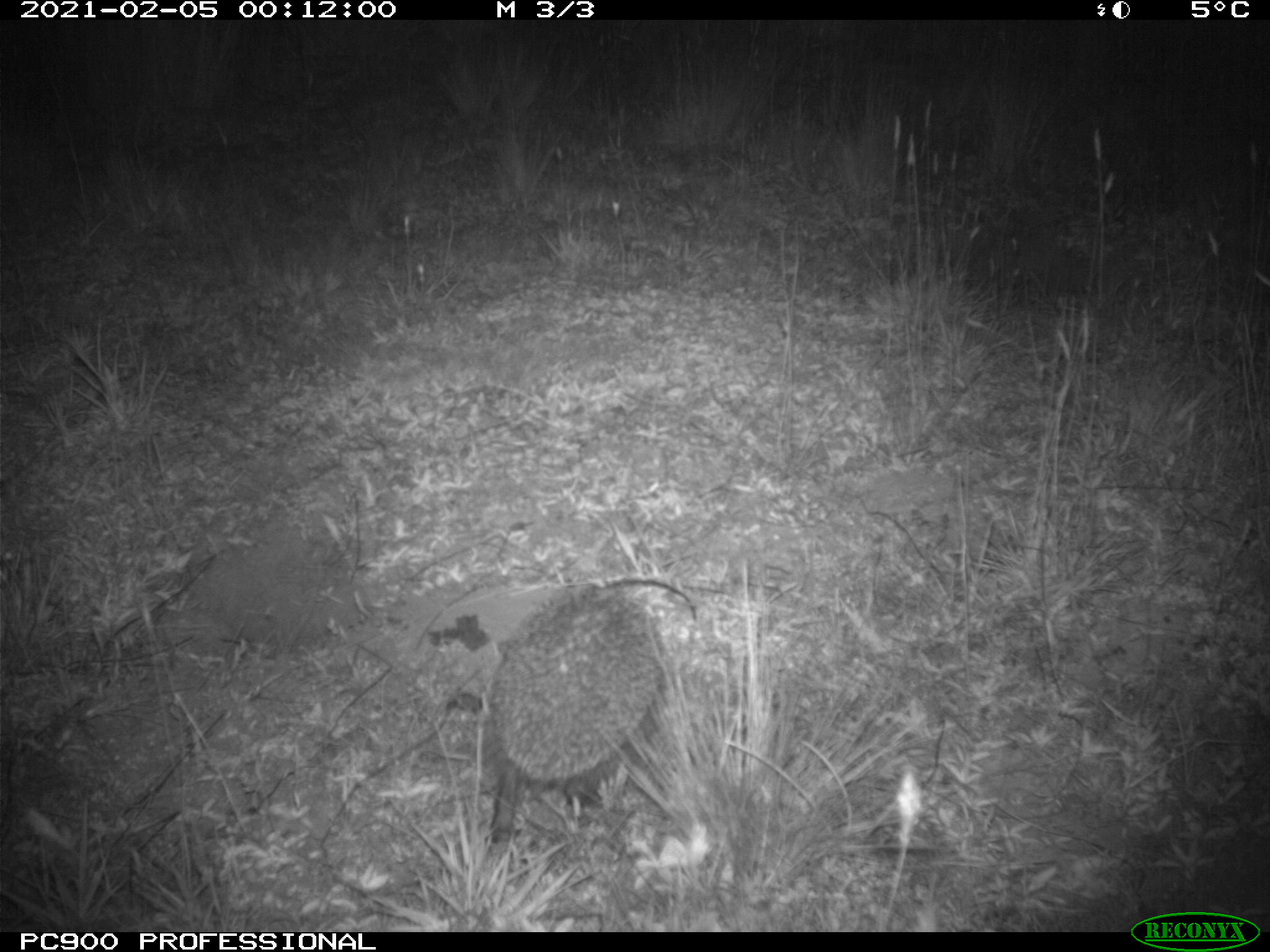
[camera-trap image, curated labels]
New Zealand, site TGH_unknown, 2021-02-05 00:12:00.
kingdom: Animalia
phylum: Chordata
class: Mammalia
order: Eulipotyphla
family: Erinaceidae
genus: Erinaceus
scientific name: Erinaceus europaeus europaeus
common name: european hedgehog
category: hedgehog